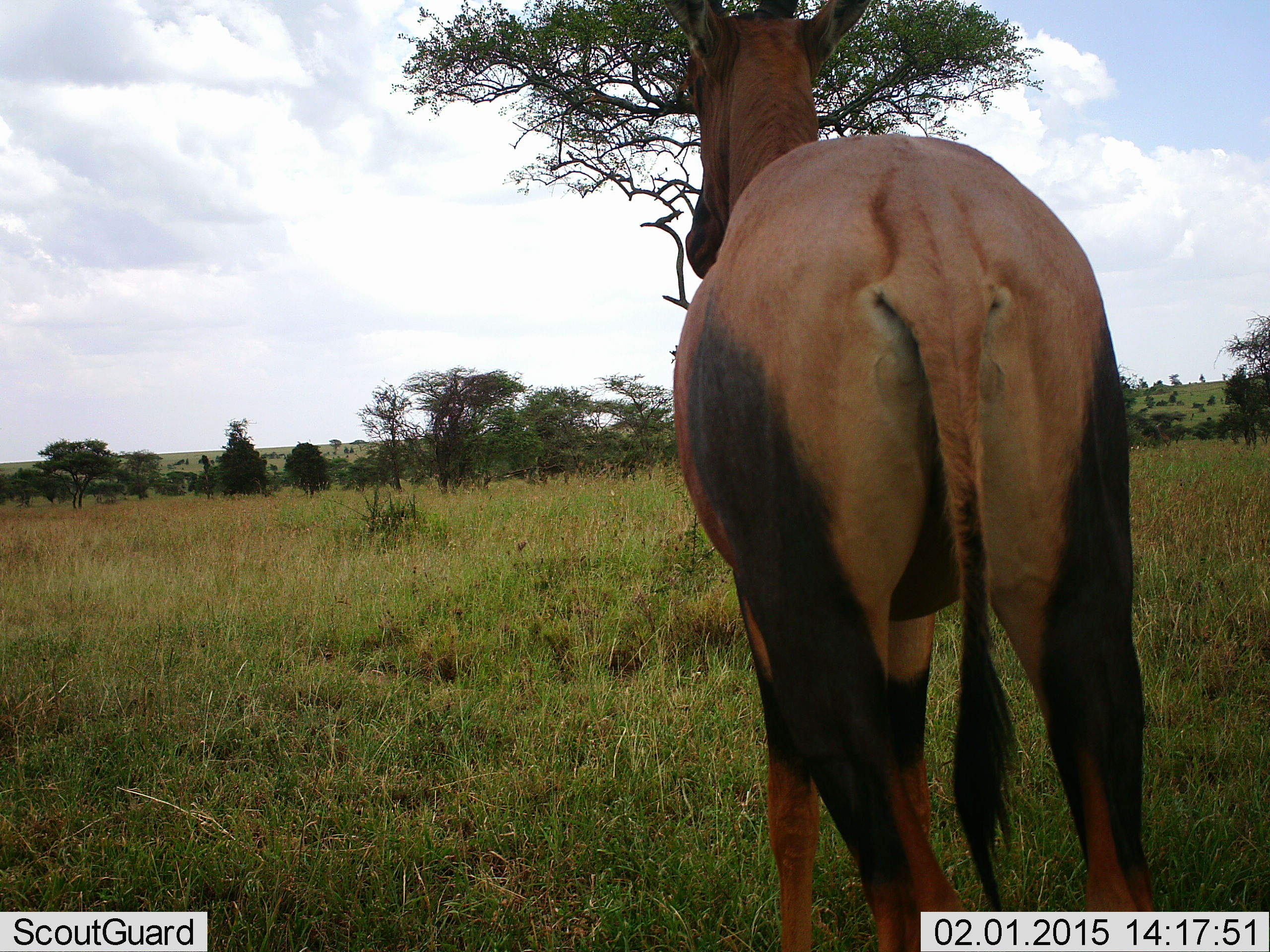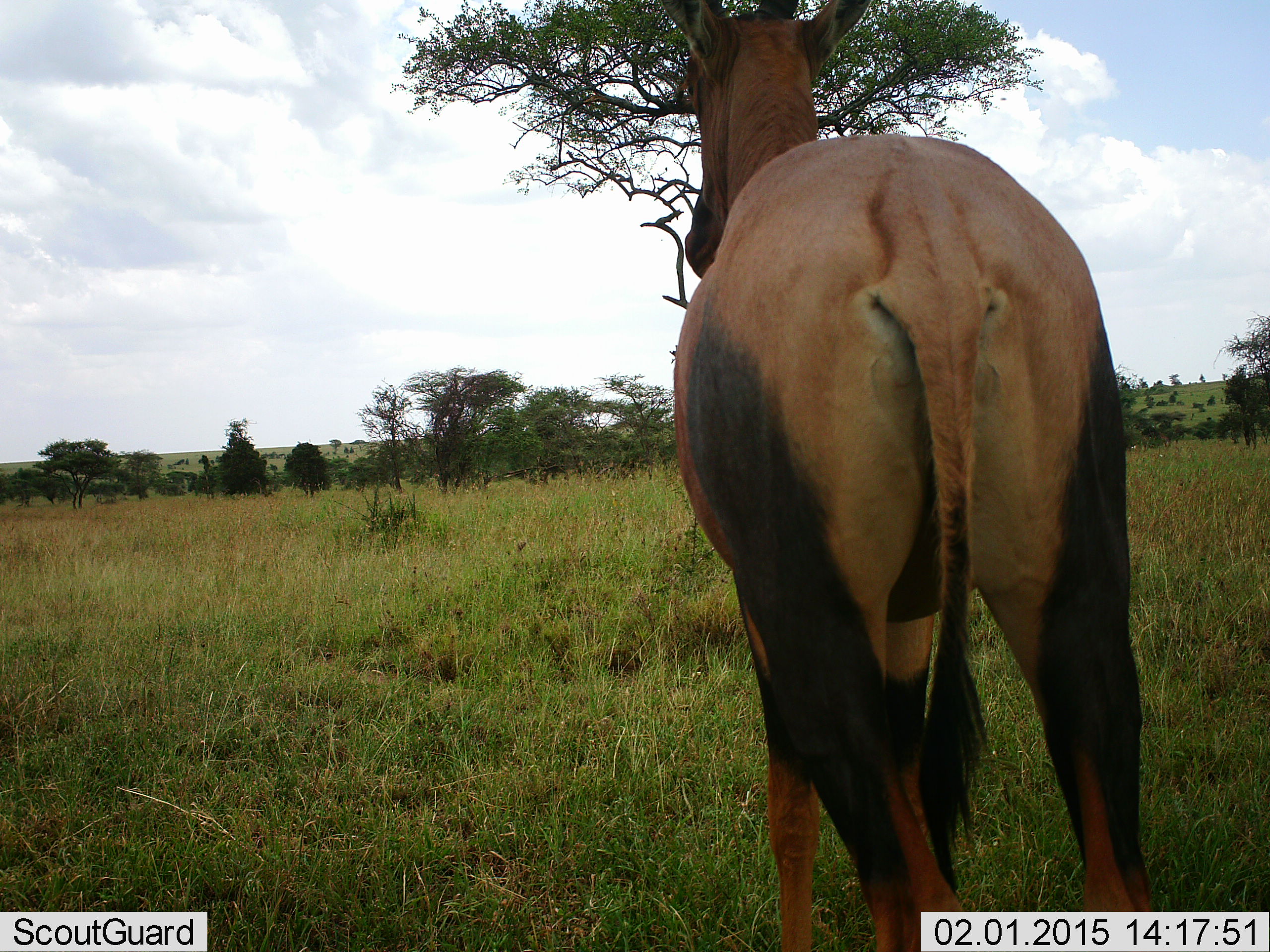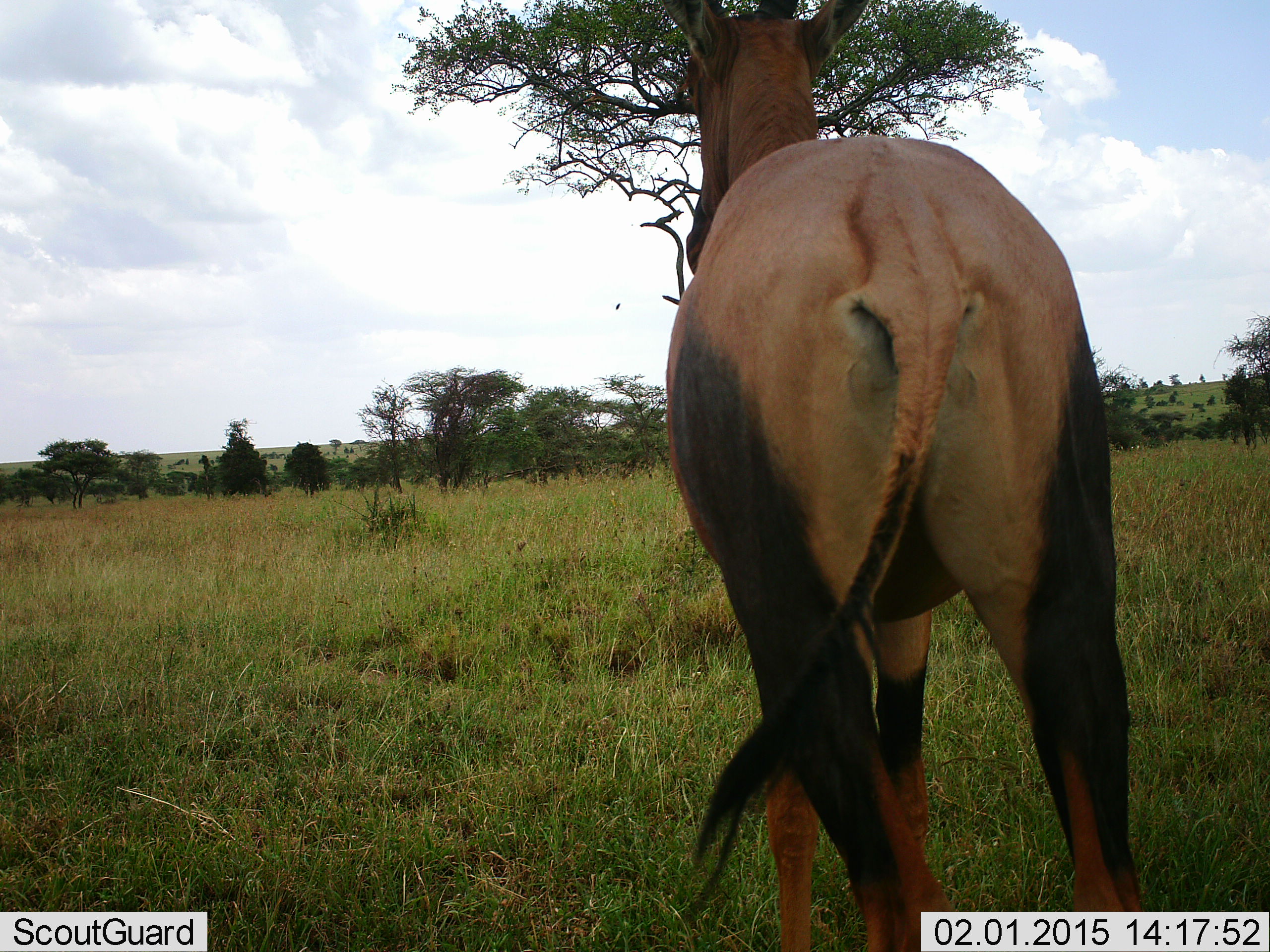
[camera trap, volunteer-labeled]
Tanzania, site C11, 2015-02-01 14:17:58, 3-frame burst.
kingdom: Animalia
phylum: Chordata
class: Mammalia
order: Artiodactyla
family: Bovidae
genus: Damaliscus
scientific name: Damaliscus lunatus jimela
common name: topi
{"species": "topi (Damaliscus lunatus jimela)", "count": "1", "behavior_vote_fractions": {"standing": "100%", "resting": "0%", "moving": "0%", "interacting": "0%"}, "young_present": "0%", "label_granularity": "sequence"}